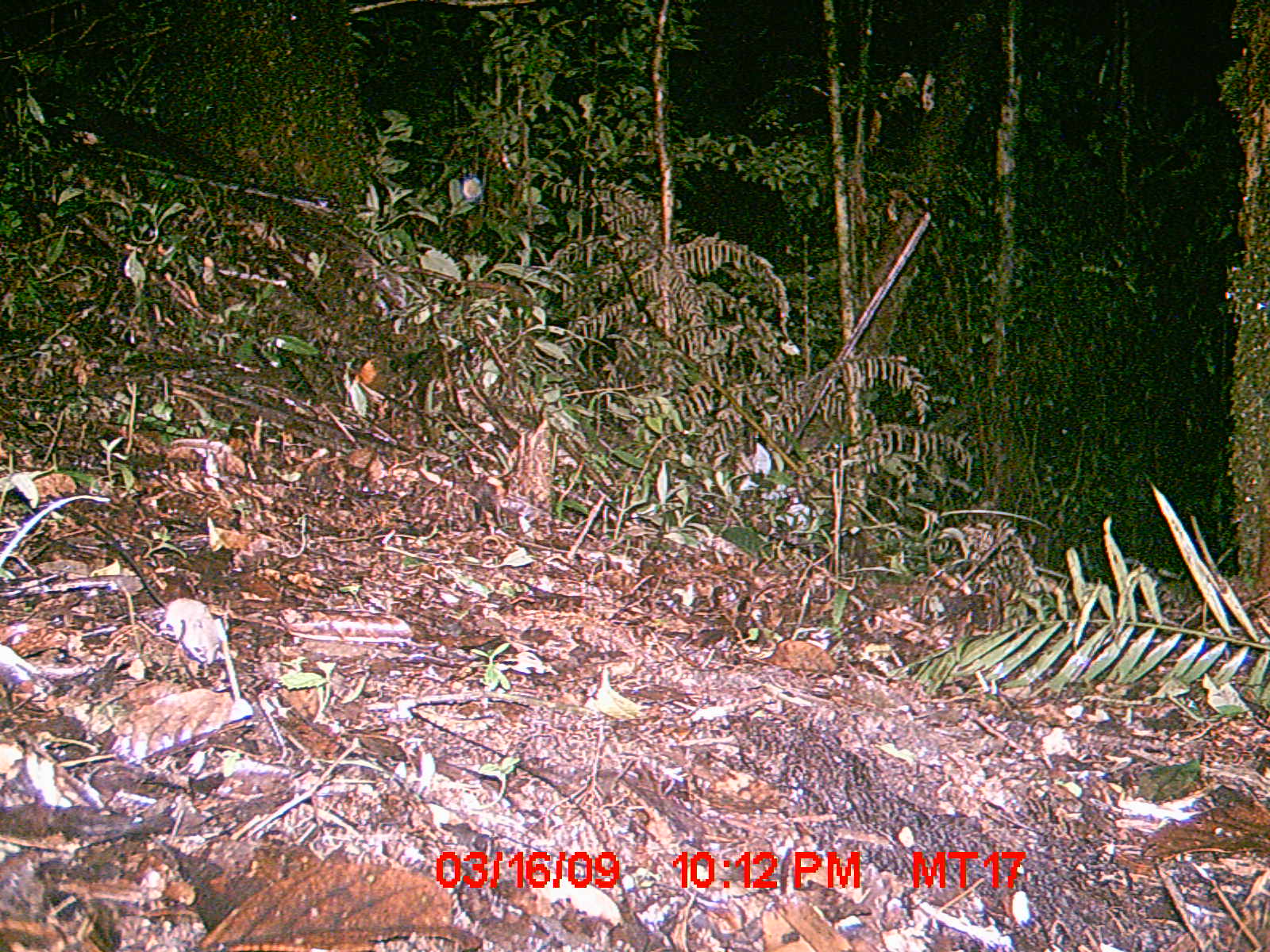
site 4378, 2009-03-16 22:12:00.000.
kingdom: Animalia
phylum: Chordata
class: Mammalia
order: Rodentia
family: Nesomyidae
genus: Nesomys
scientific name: Nesomys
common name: nesomys rodents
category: nesomys sp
Nesomys sp (nesomys rodents) (Nesomys), count 1.